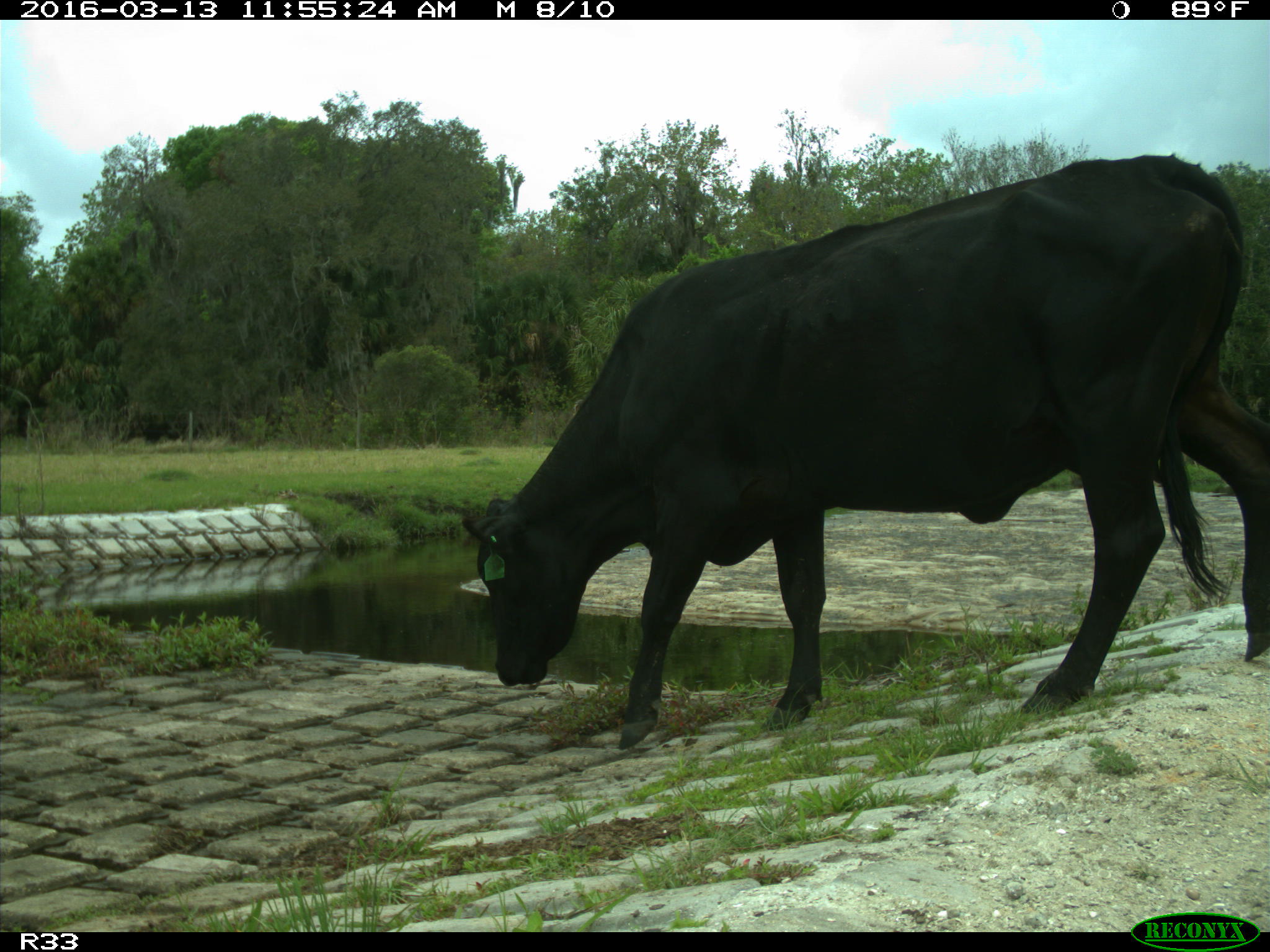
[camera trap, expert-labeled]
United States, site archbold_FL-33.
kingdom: Animalia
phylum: Chordata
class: Mammalia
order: Artiodactyla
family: Bovidae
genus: Bos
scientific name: Bos taurus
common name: domestic cow